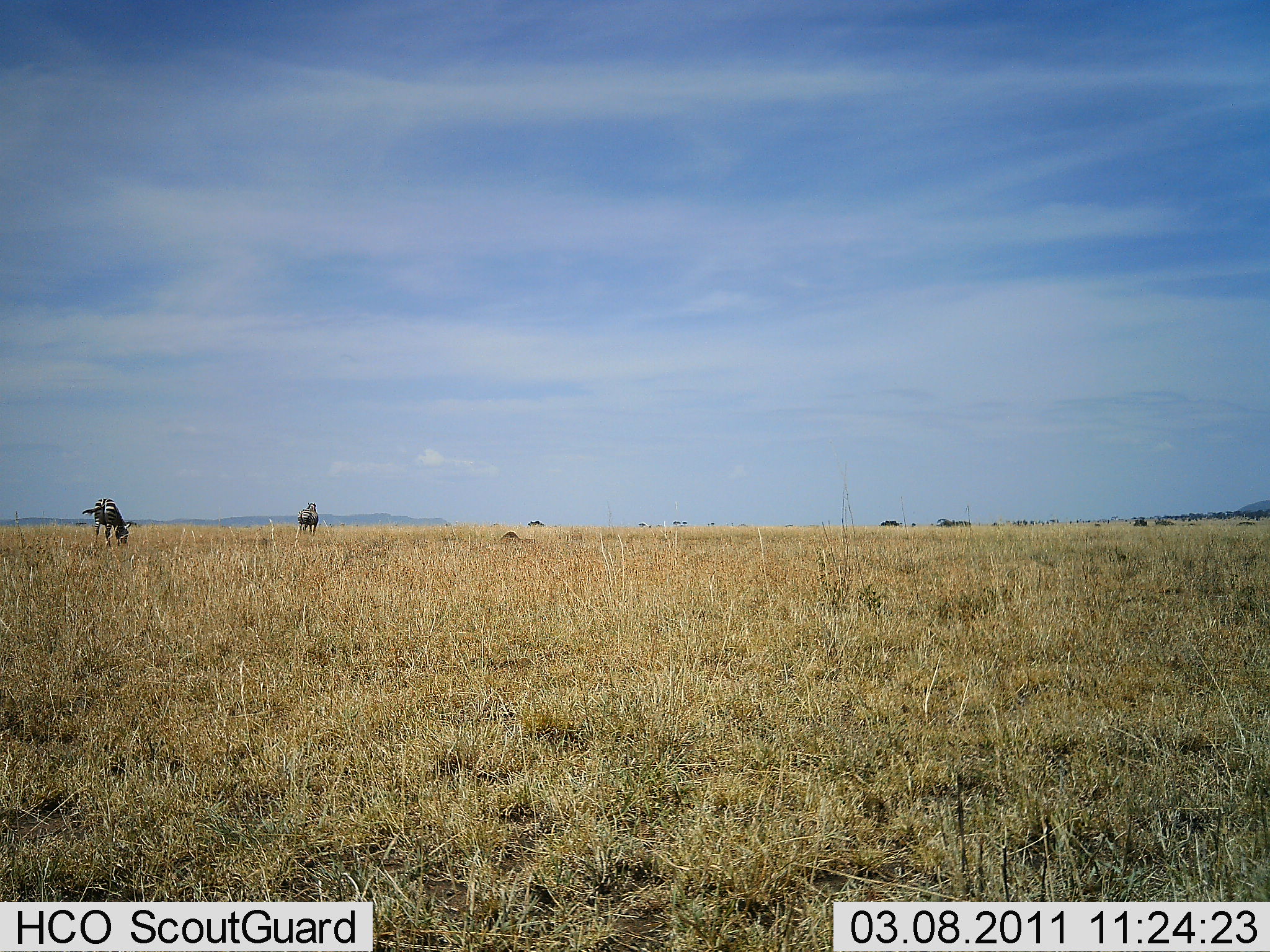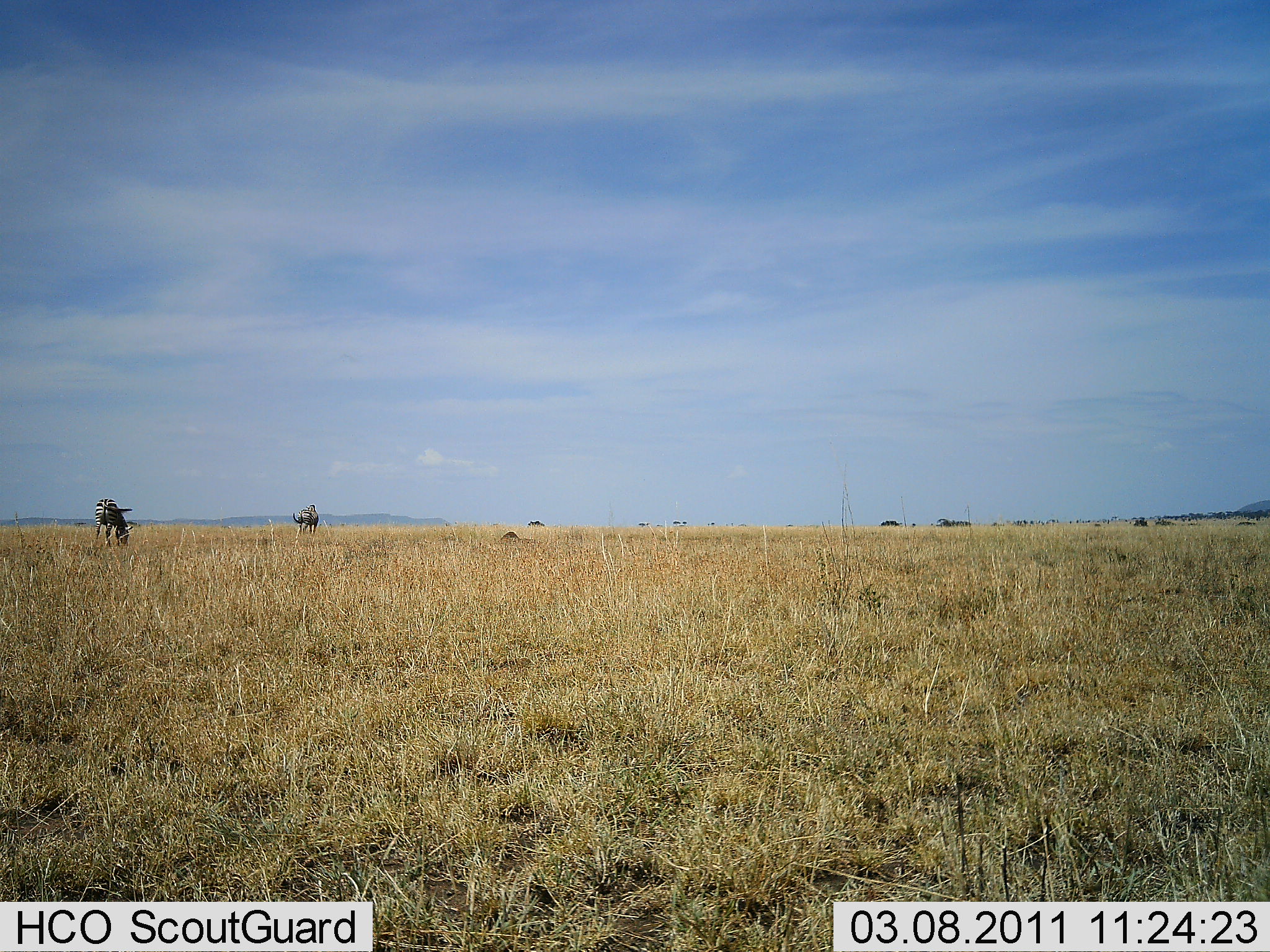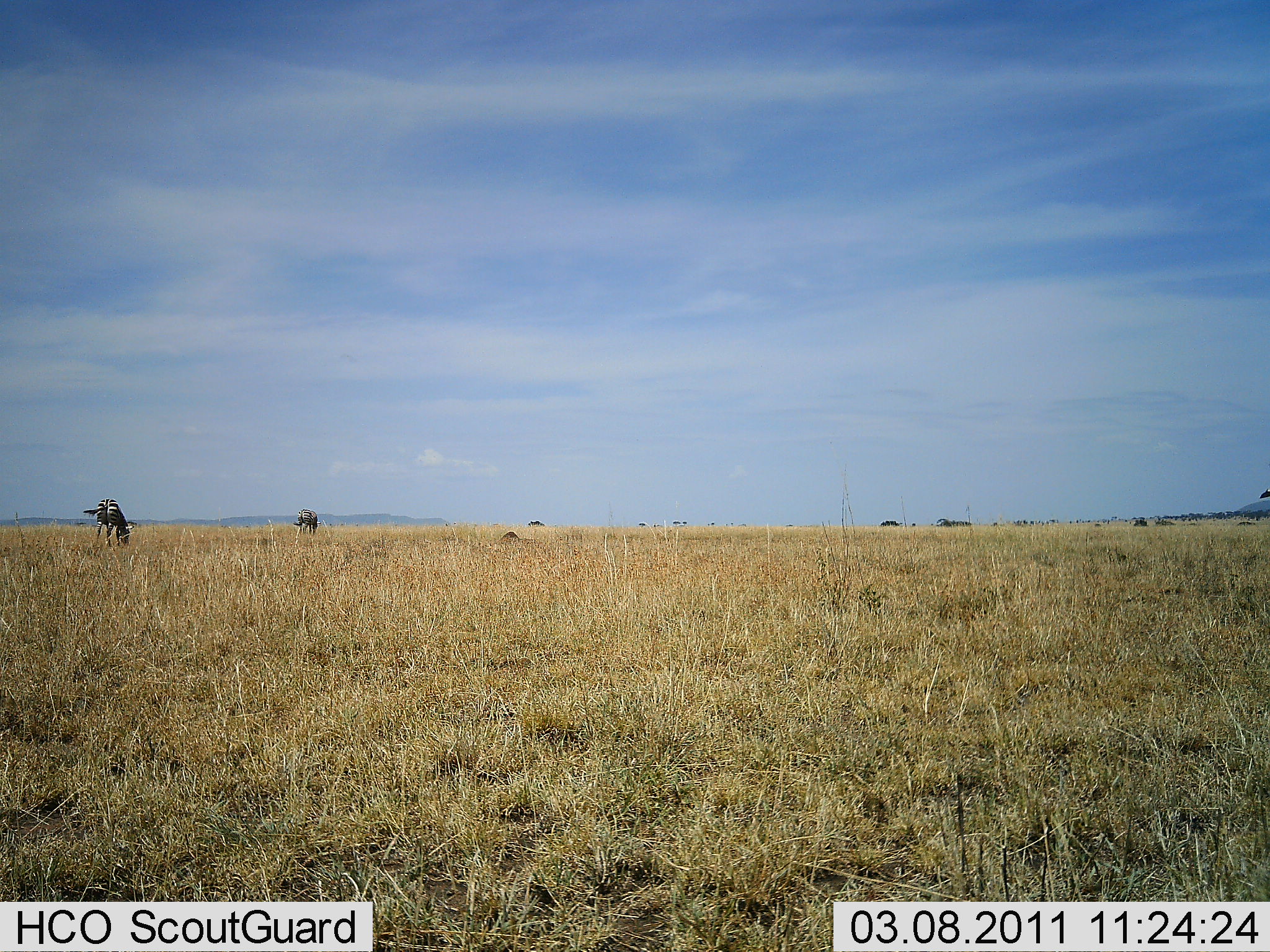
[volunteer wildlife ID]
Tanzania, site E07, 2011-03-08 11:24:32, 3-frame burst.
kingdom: Animalia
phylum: Chordata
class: Mammalia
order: Perissodactyla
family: Equidae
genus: Equus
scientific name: Equus quagga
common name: plains zebra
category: zebra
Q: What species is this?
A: Zebra (plains zebra) (Equus quagga).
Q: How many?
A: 2.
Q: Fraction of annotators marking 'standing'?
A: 30%.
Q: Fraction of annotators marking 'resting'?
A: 0%.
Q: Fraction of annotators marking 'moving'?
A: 0%.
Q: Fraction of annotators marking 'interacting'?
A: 0%.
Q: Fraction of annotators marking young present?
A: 0%.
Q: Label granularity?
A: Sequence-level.